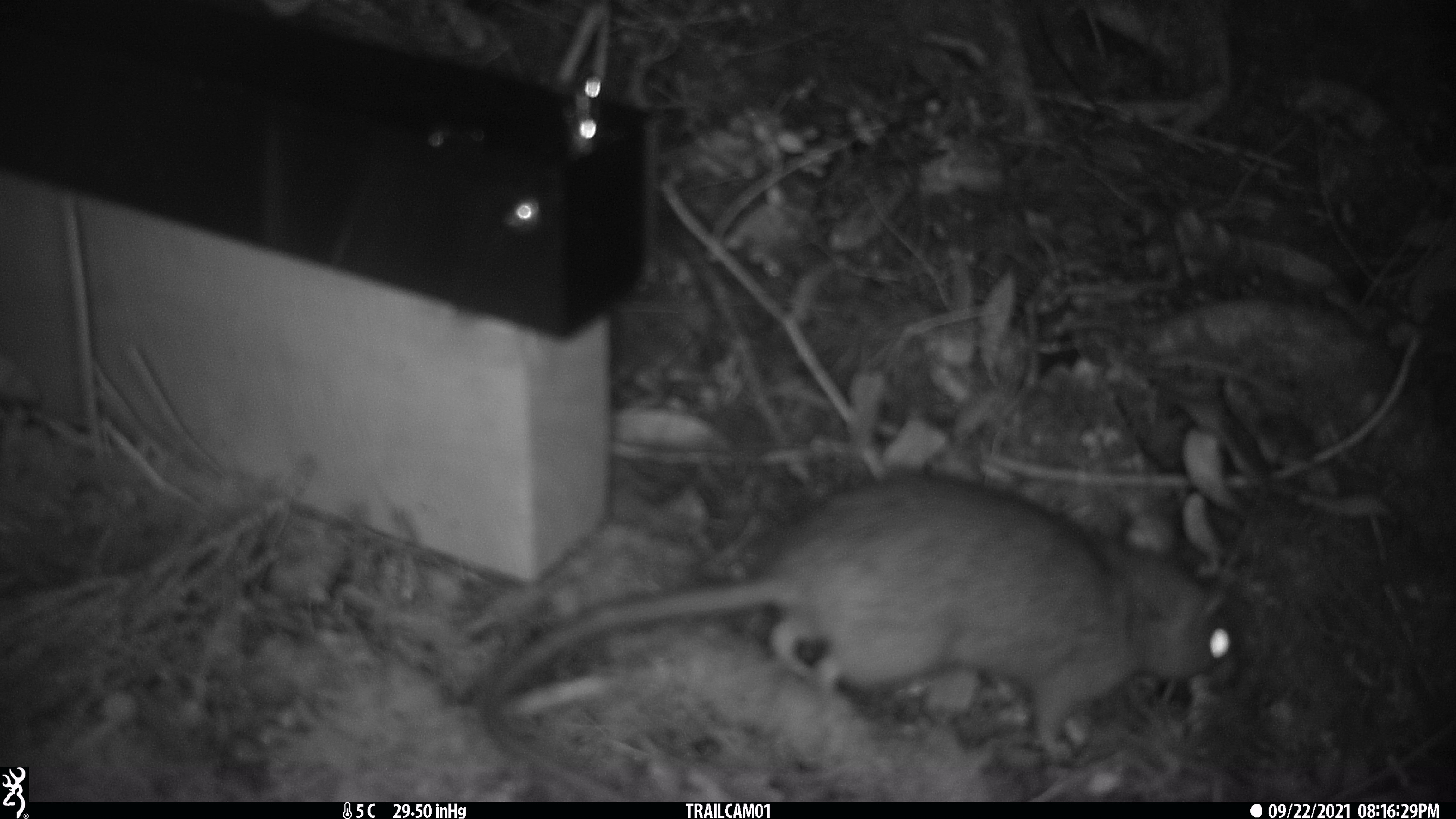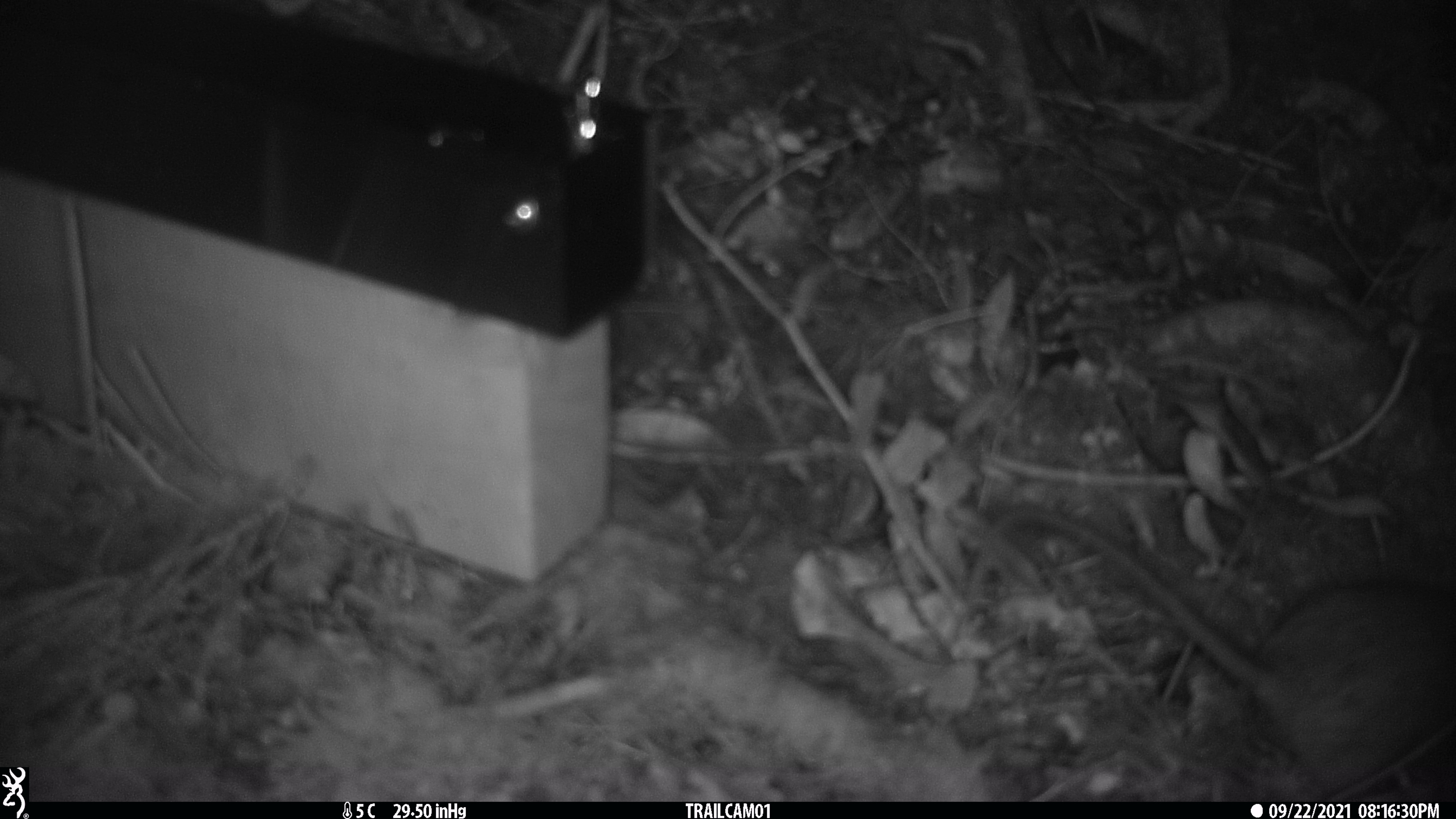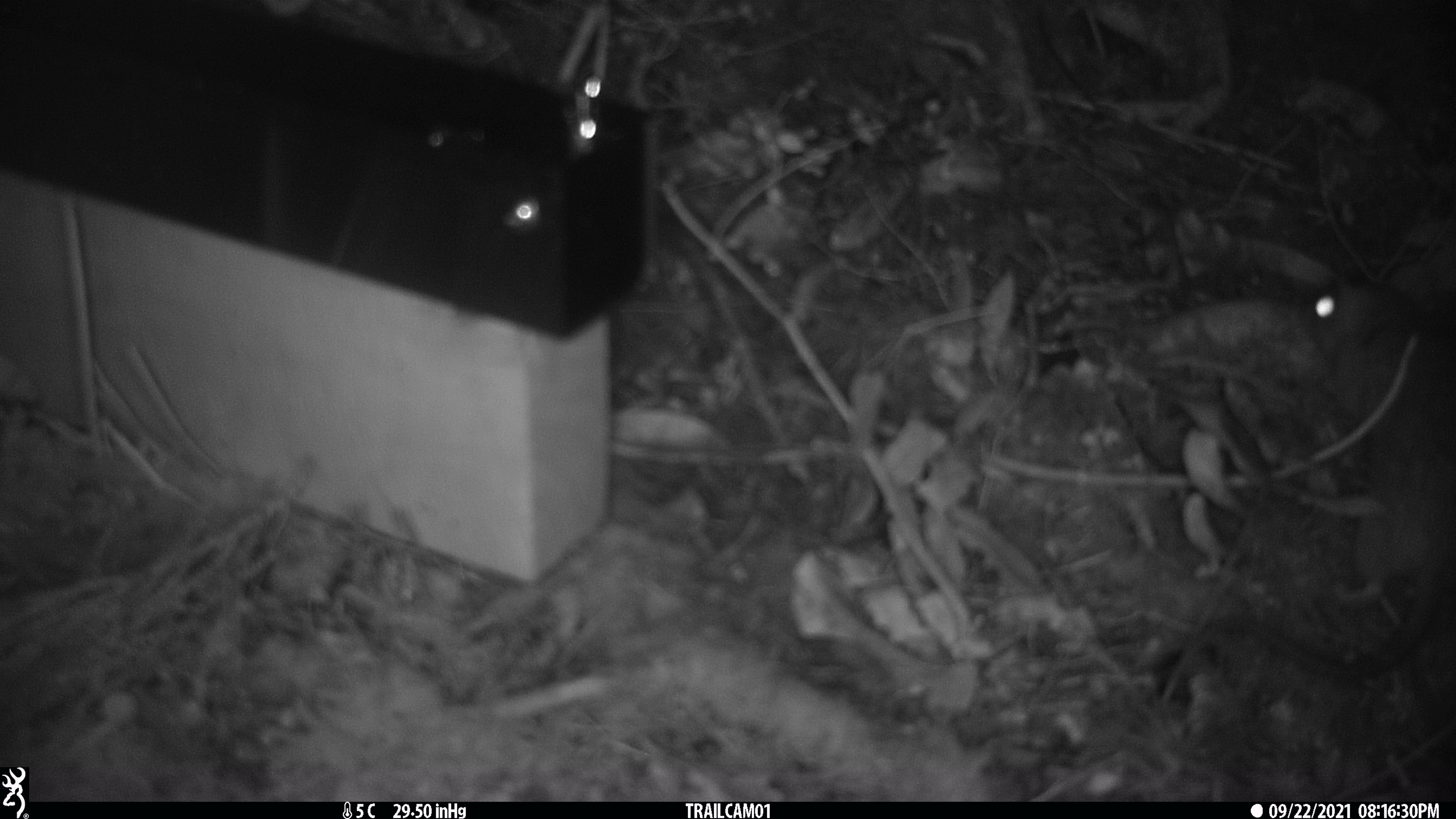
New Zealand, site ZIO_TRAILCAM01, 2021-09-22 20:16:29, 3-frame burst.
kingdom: Animalia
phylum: Chordata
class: Mammalia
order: Rodentia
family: Muridae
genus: Rattus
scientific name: Rattus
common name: rat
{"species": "rat (Rattus)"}